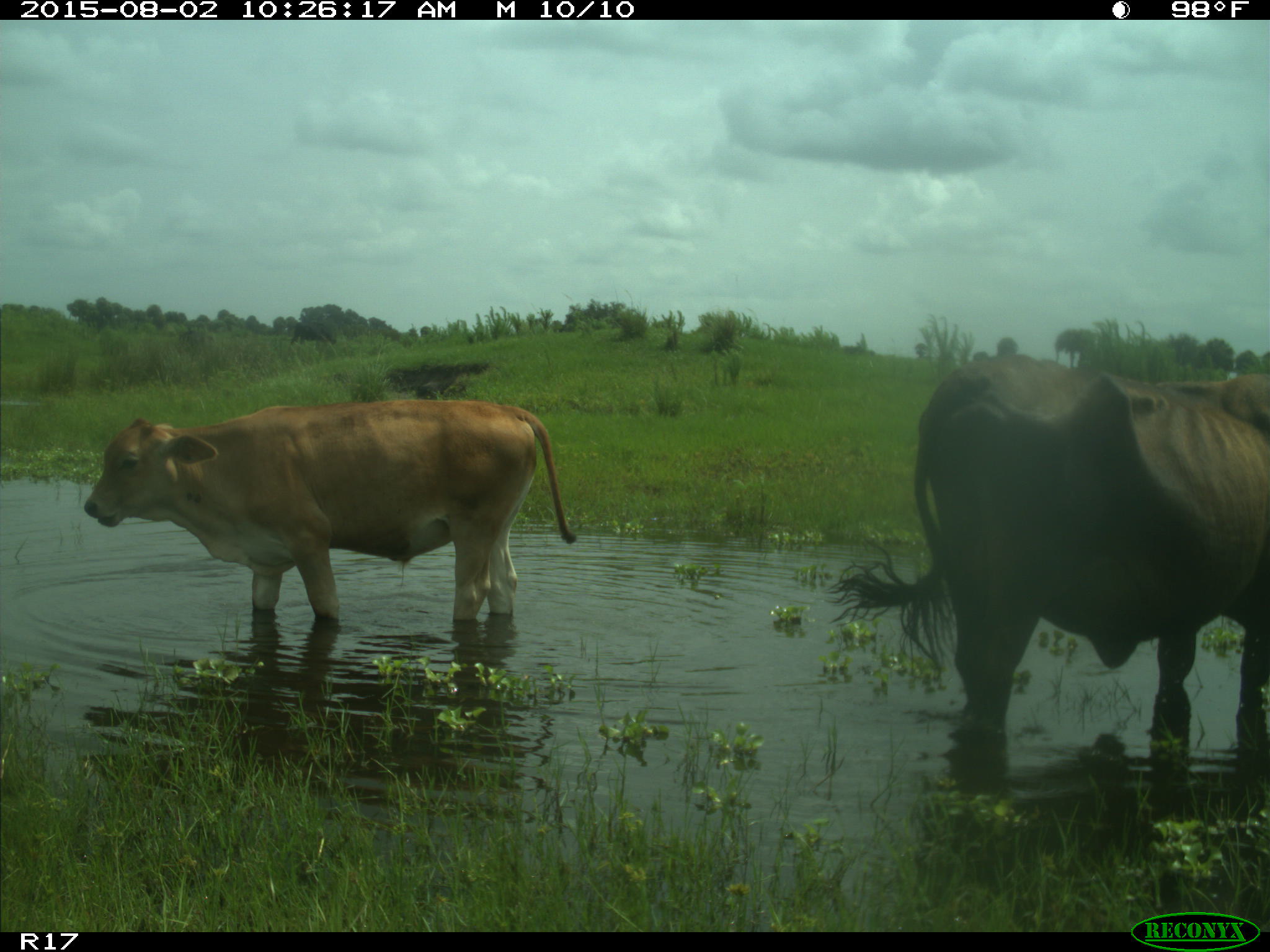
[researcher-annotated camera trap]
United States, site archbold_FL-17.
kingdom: Animalia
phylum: Chordata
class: Mammalia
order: Artiodactyla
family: Bovidae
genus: Bos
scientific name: Bos taurus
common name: domestic cow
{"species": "Bos taurus (domestic cow)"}